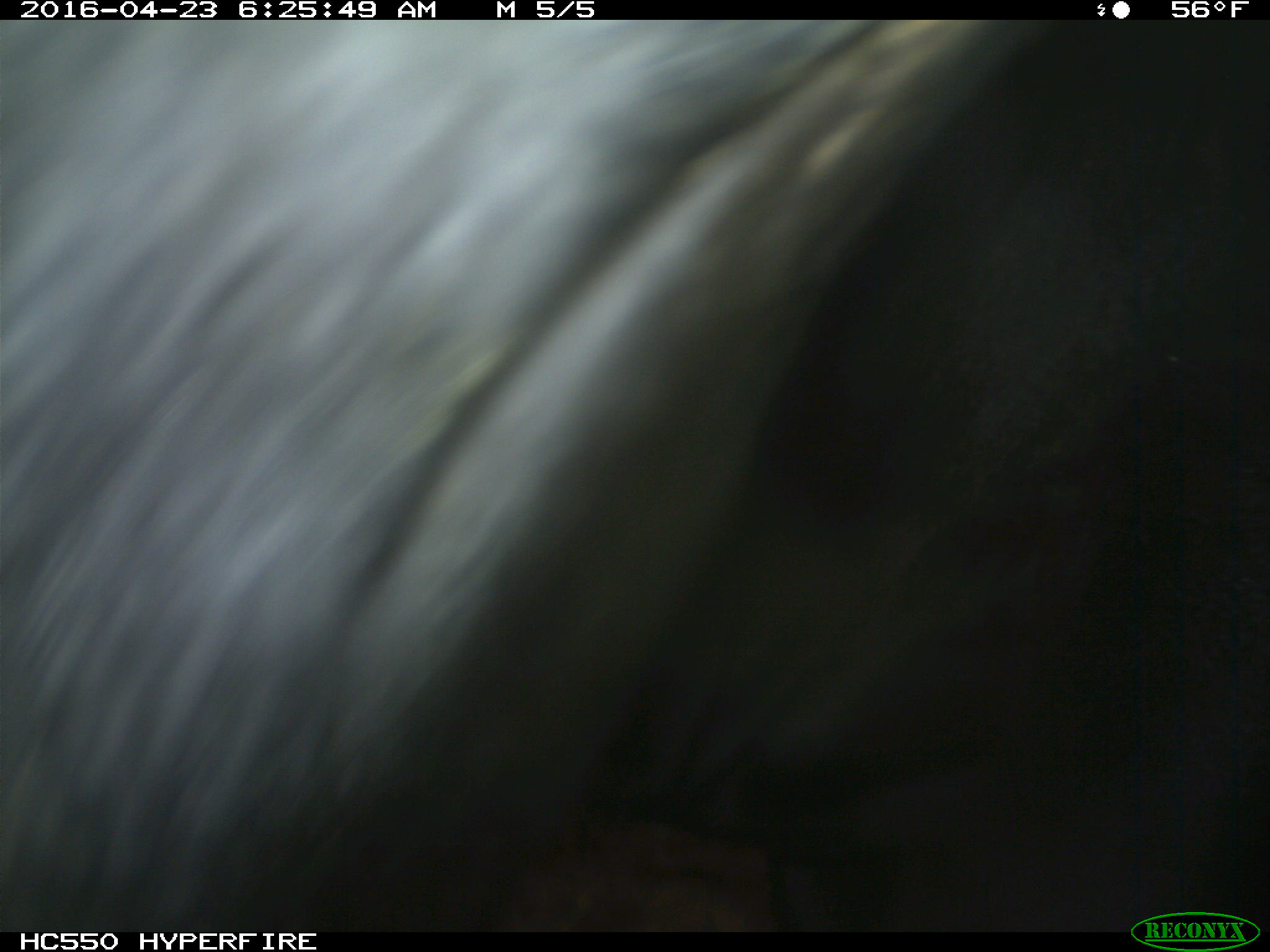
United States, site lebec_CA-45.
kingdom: Animalia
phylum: Chordata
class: Mammalia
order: Artiodactyla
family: Bovidae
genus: Bos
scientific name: Bos taurus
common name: domestic cow